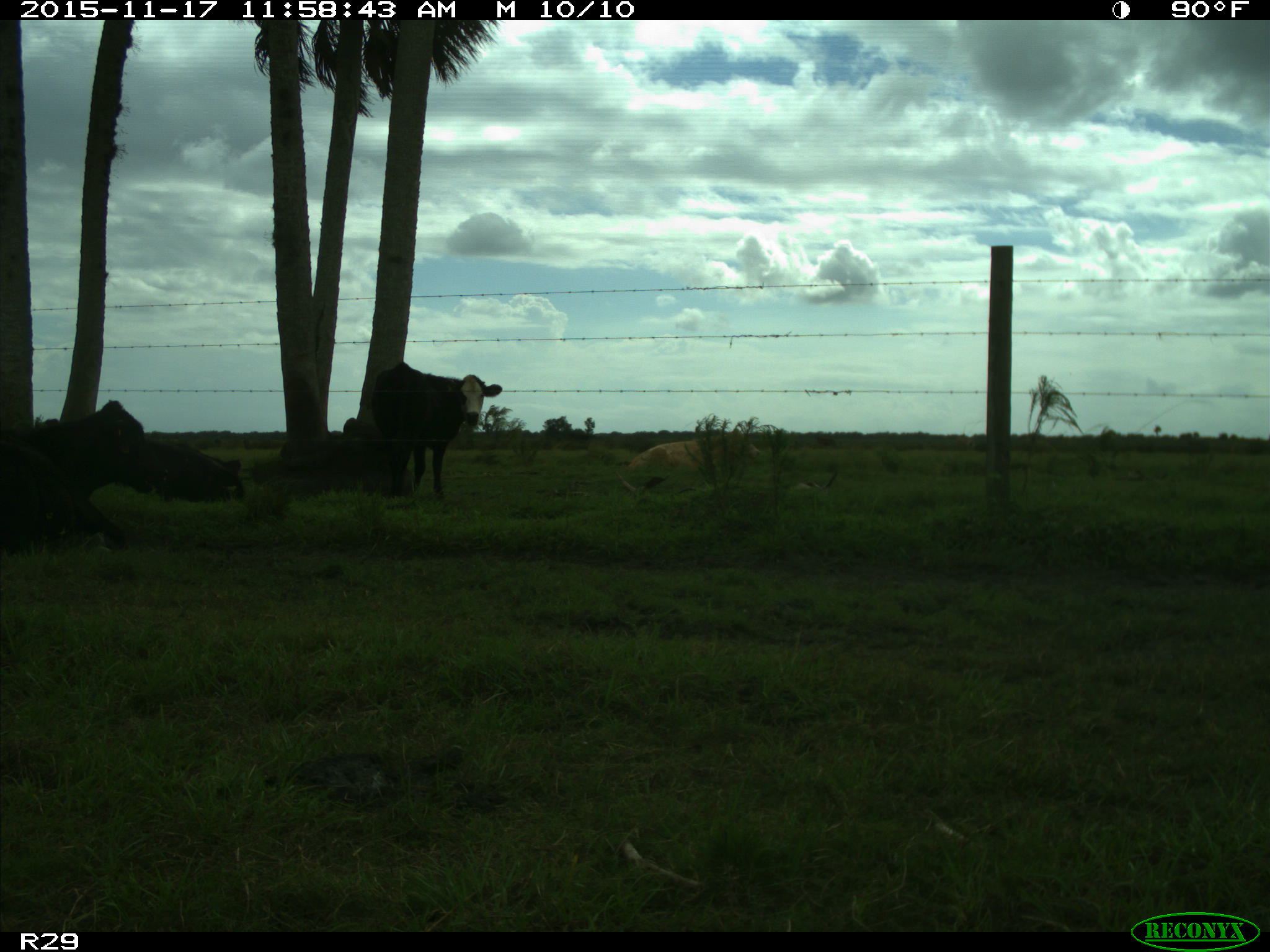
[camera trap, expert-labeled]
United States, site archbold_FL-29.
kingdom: Animalia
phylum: Chordata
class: Mammalia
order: Artiodactyla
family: Bovidae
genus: Bos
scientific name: Bos taurus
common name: domestic cow